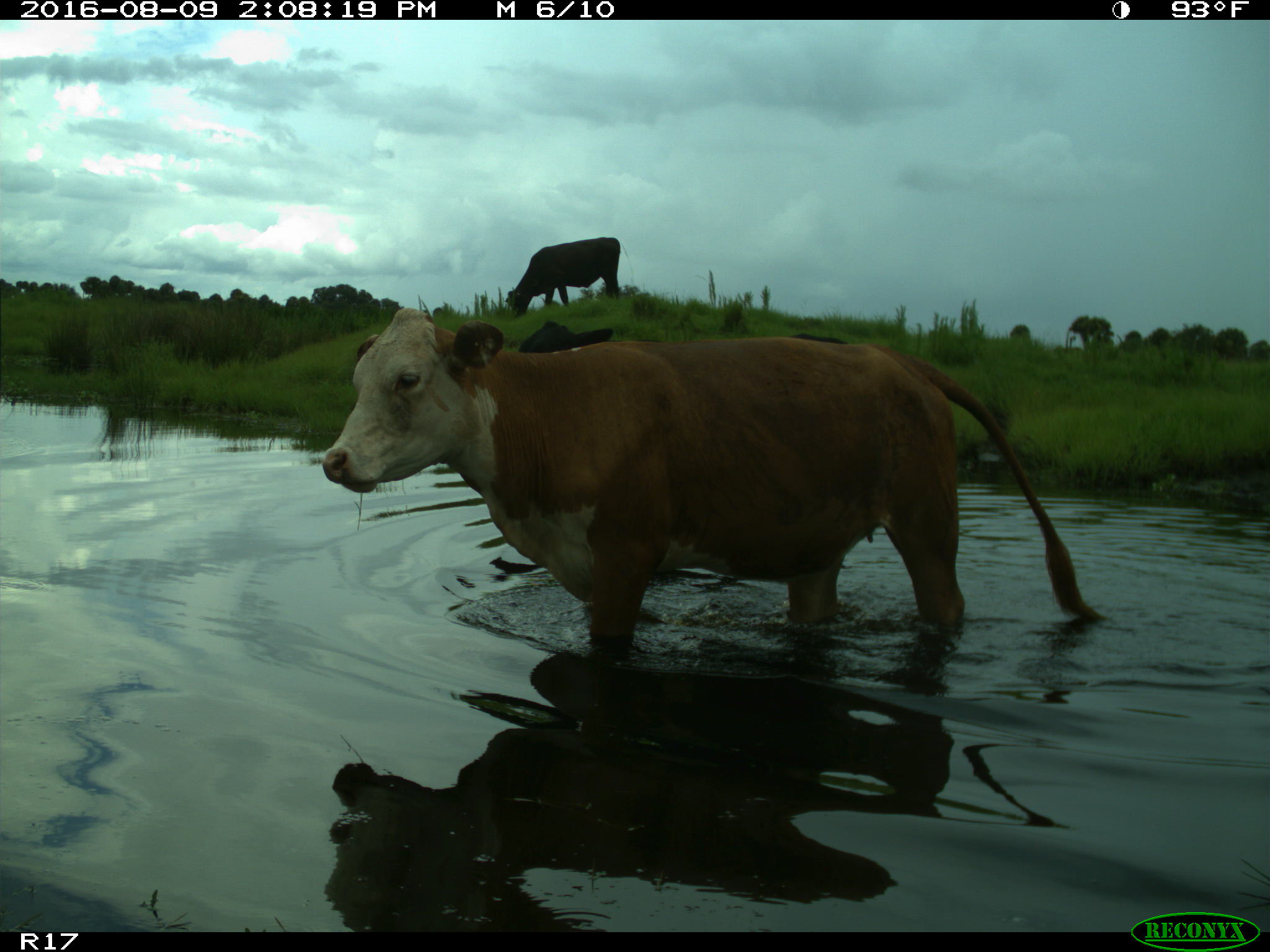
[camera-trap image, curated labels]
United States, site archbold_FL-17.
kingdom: Animalia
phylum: Chordata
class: Mammalia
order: Artiodactyla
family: Bovidae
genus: Bos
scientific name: Bos taurus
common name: domestic cow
Bos taurus (domestic cow).